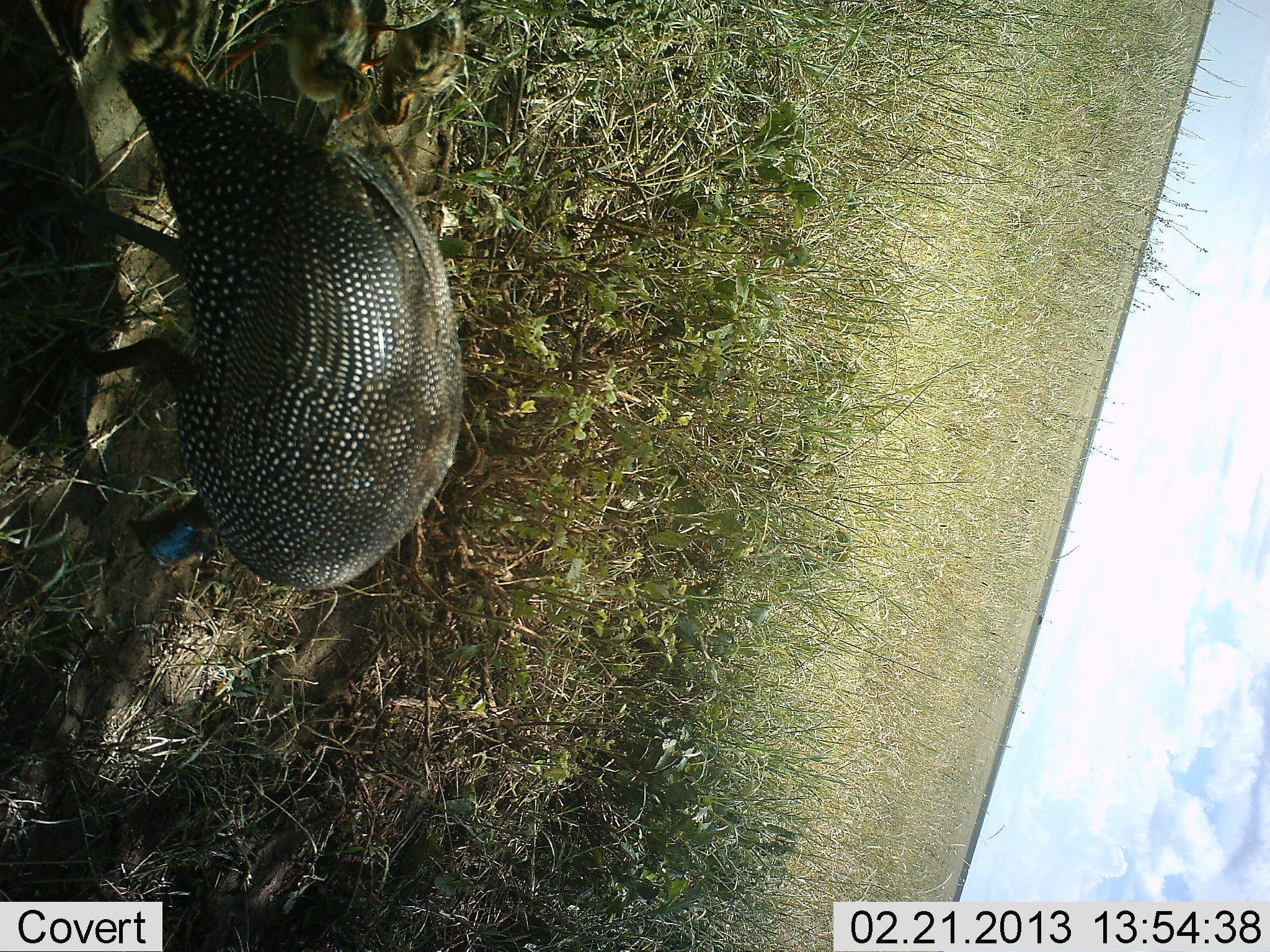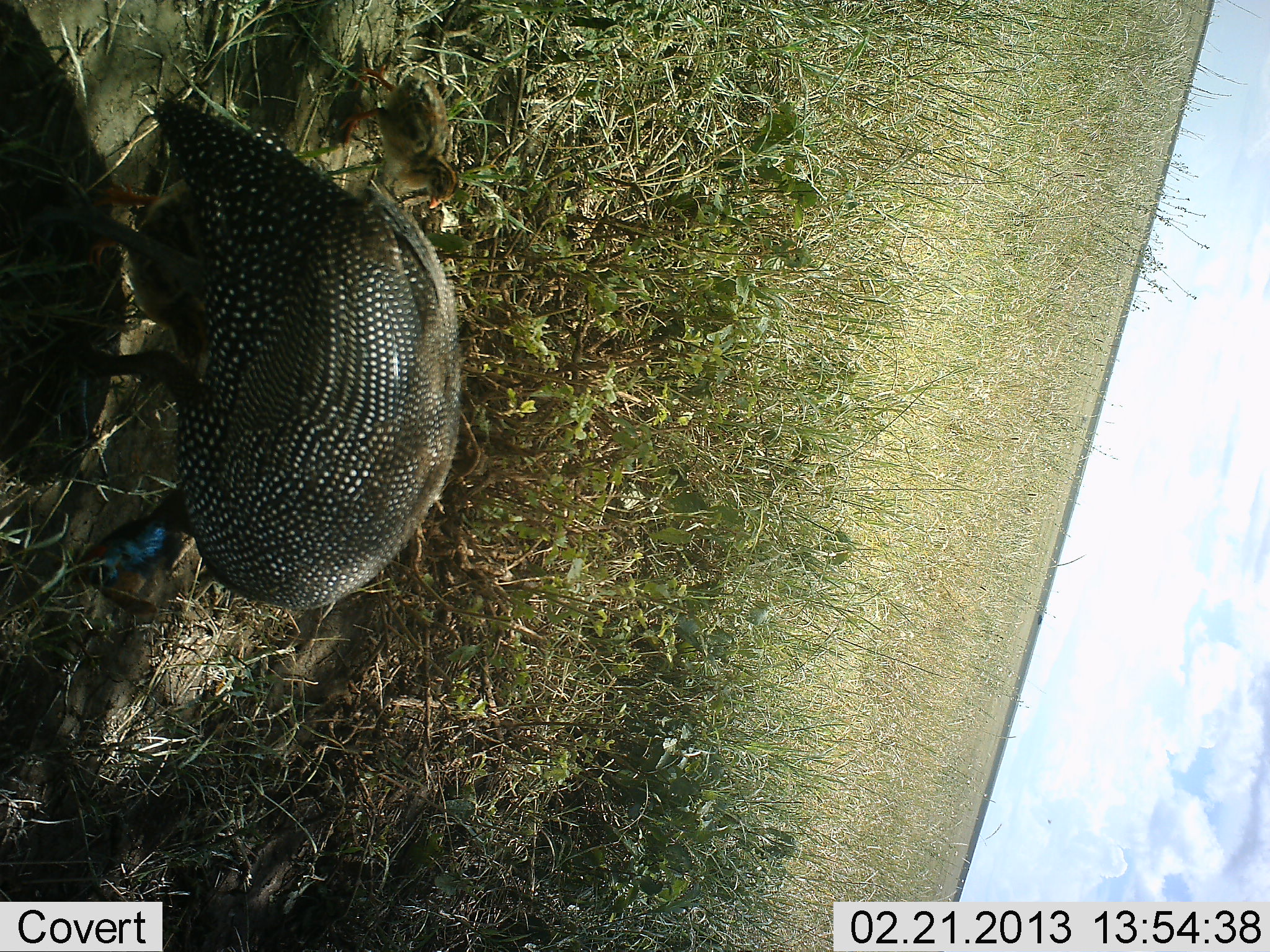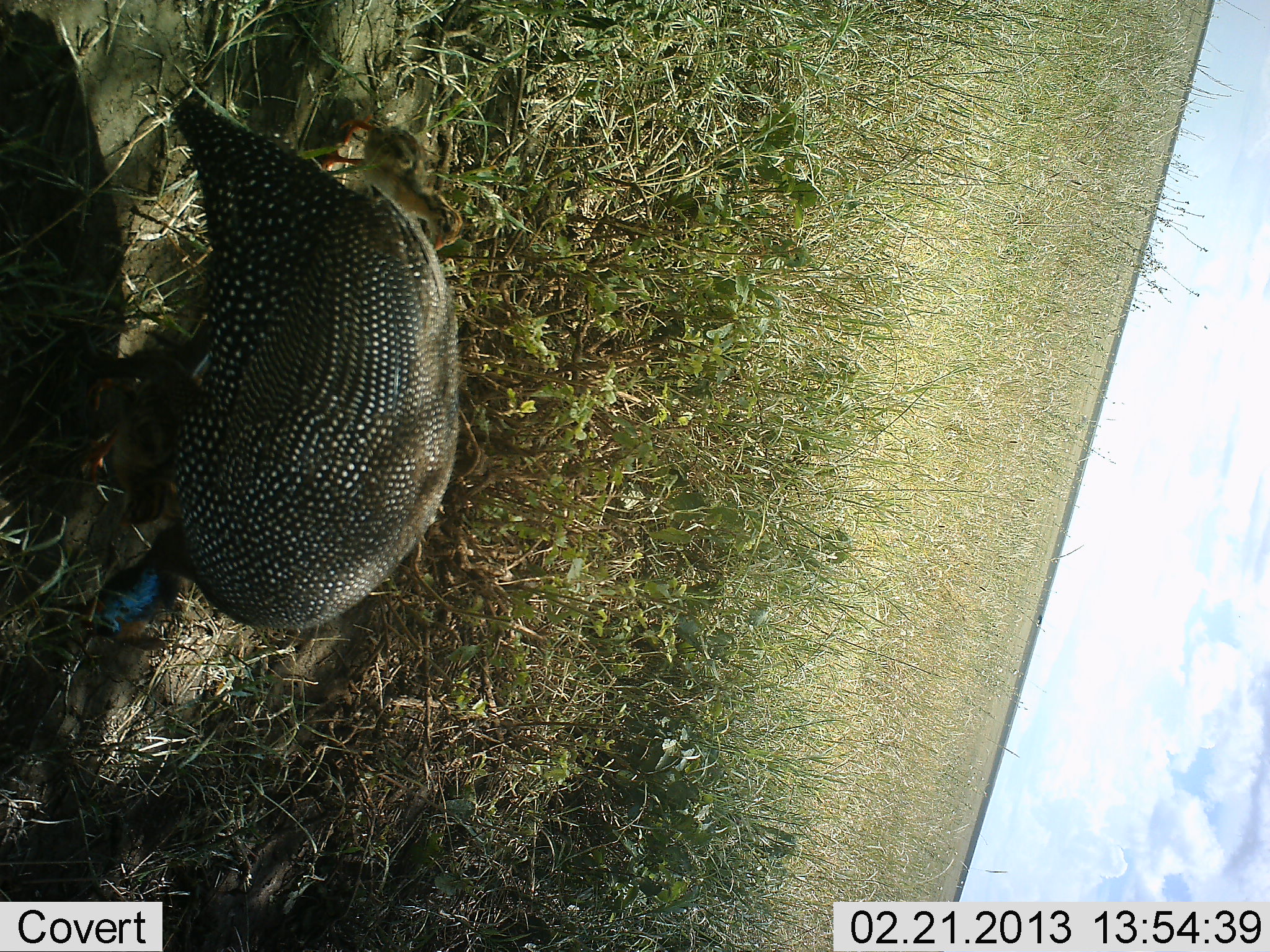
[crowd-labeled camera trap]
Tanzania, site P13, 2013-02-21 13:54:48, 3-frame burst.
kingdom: Animalia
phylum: Chordata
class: Aves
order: Galliformes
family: Numididae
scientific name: Numididae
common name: guinea fowl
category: guineafowl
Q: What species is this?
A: Guineafowl (guinea fowl) (Numididae).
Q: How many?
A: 2.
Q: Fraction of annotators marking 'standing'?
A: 17%.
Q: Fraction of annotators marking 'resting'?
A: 0%.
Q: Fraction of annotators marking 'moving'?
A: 38%.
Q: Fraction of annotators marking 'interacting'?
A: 0%.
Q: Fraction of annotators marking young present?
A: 62%.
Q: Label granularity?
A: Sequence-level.